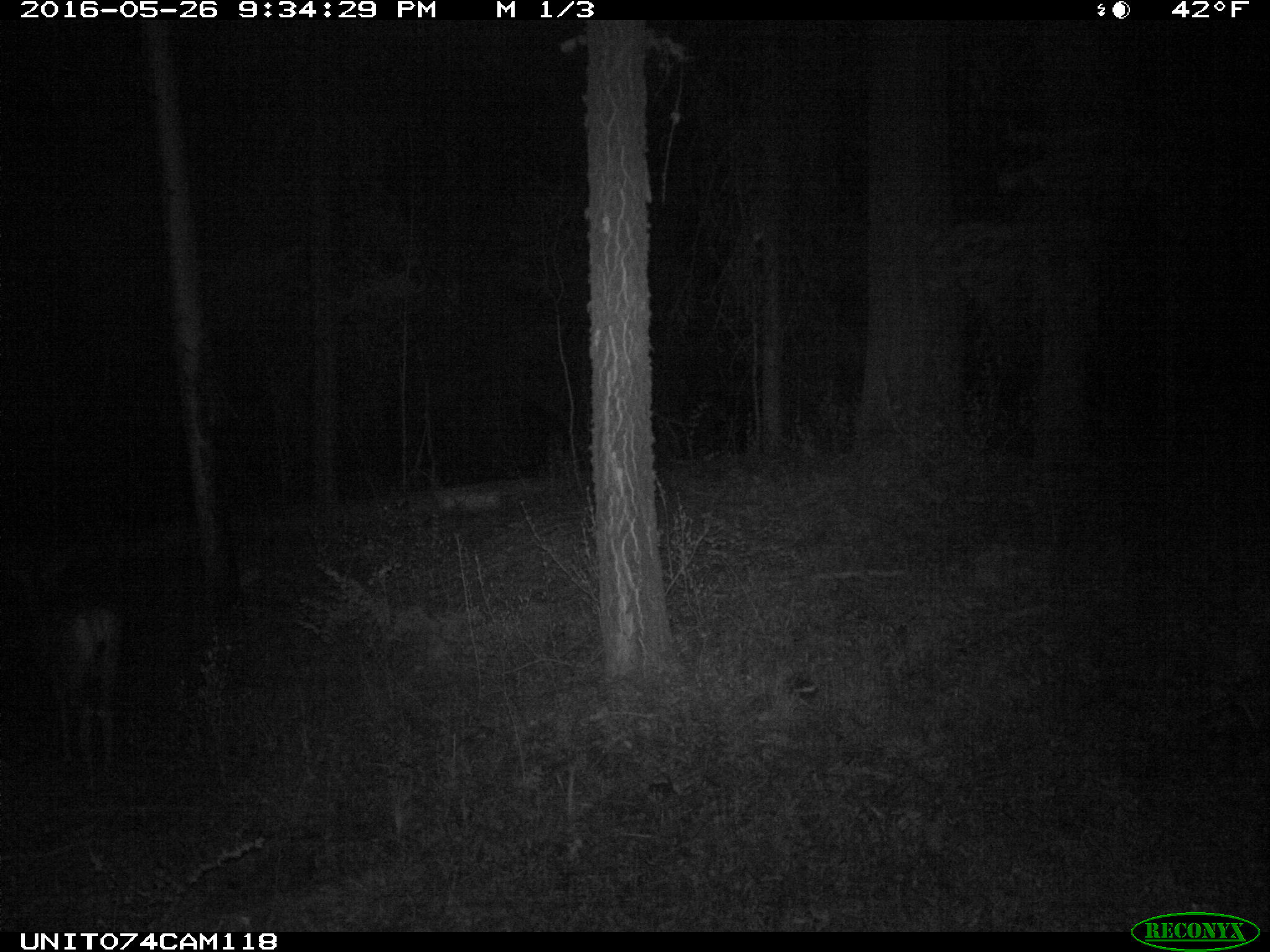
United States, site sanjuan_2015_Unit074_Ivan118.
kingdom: Animalia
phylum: Chordata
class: Mammalia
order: Artiodactyla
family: Cervidae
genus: Odocoileus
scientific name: Odocoileus hemionus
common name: mule deer